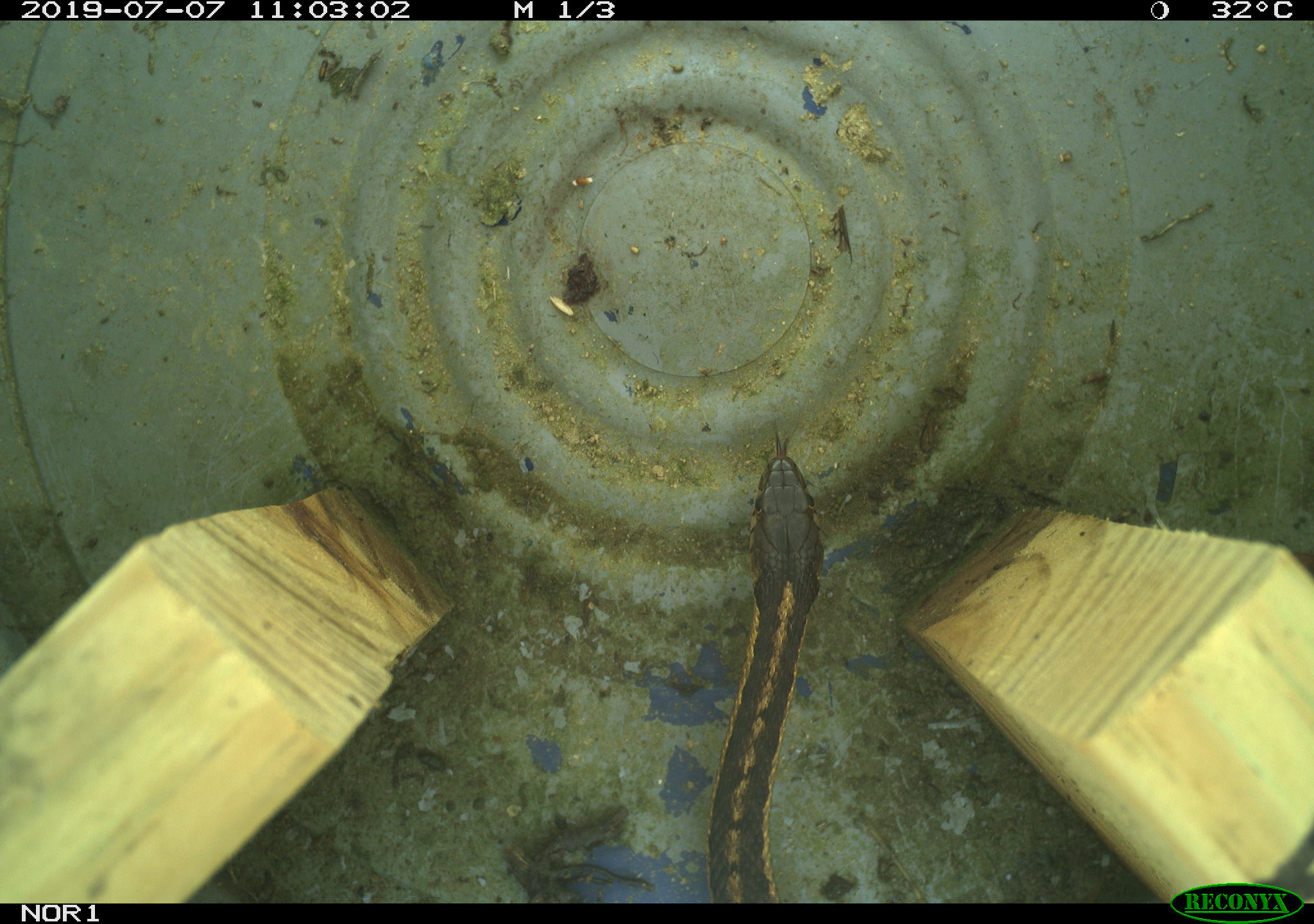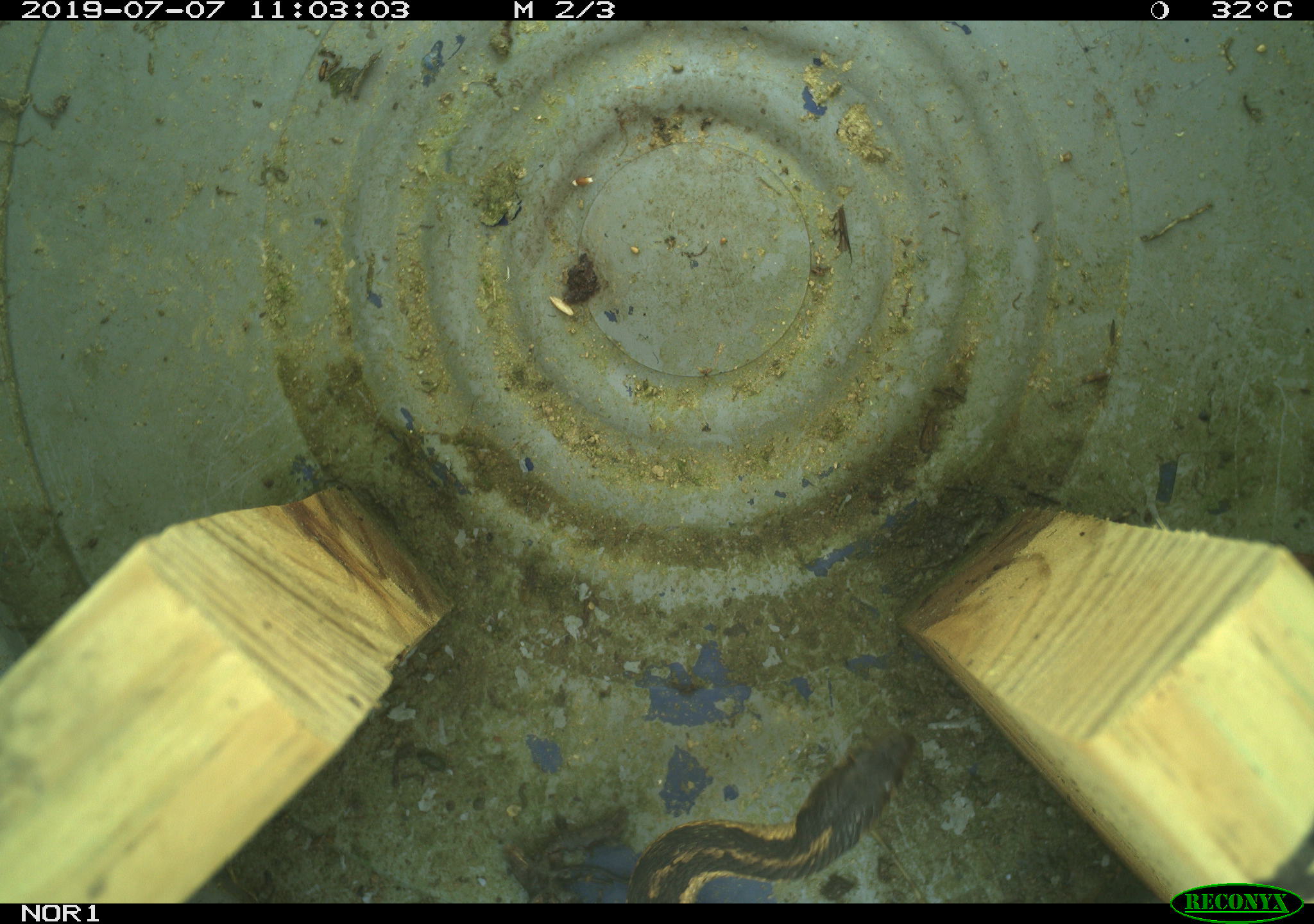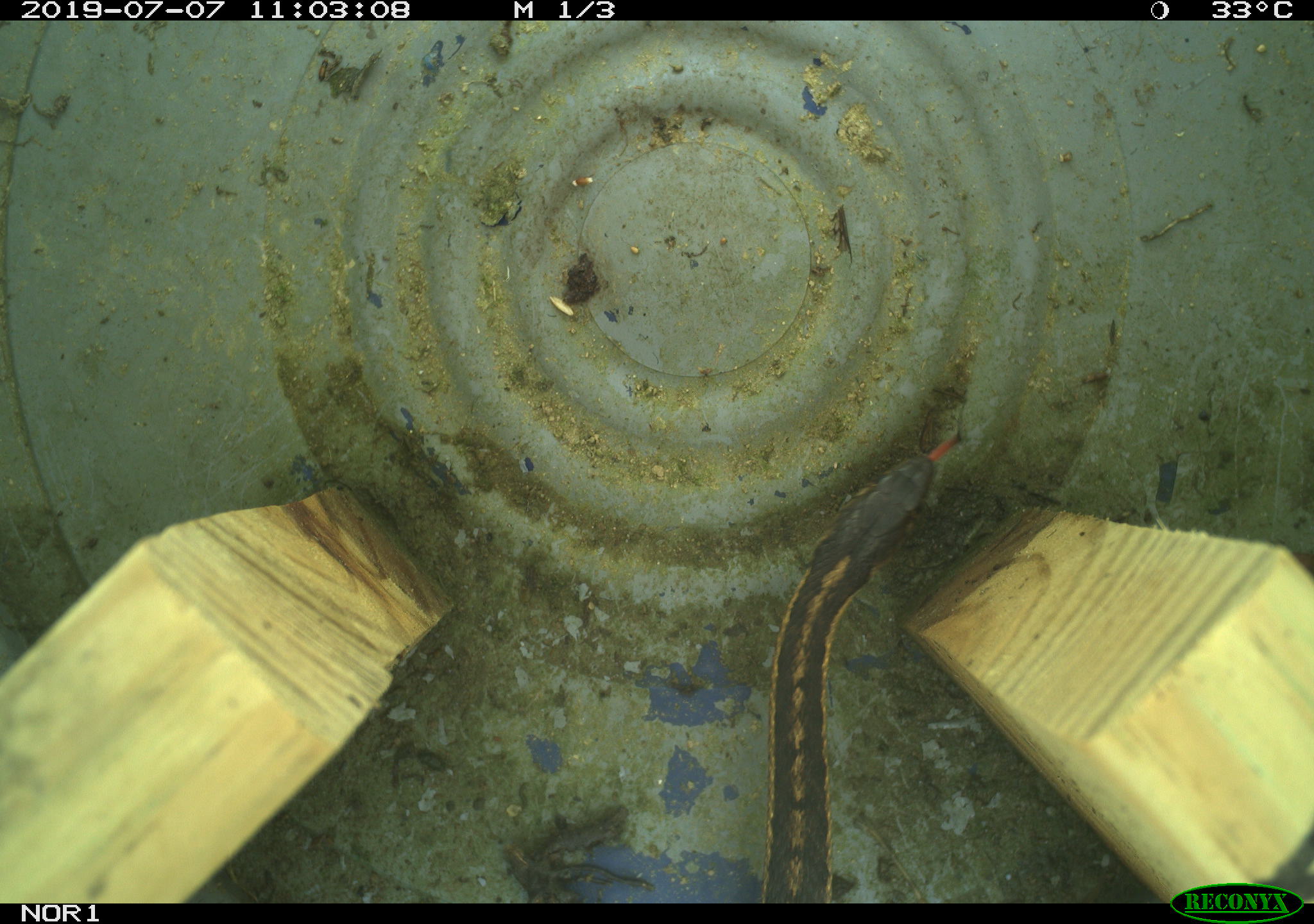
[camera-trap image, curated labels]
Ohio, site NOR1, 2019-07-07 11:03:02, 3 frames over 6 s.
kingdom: Animalia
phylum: Chordata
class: Reptilia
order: Squamata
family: Colubridae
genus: Thamnophis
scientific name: Thamnophis sirtalis sirtalis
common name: eastern gartersnake